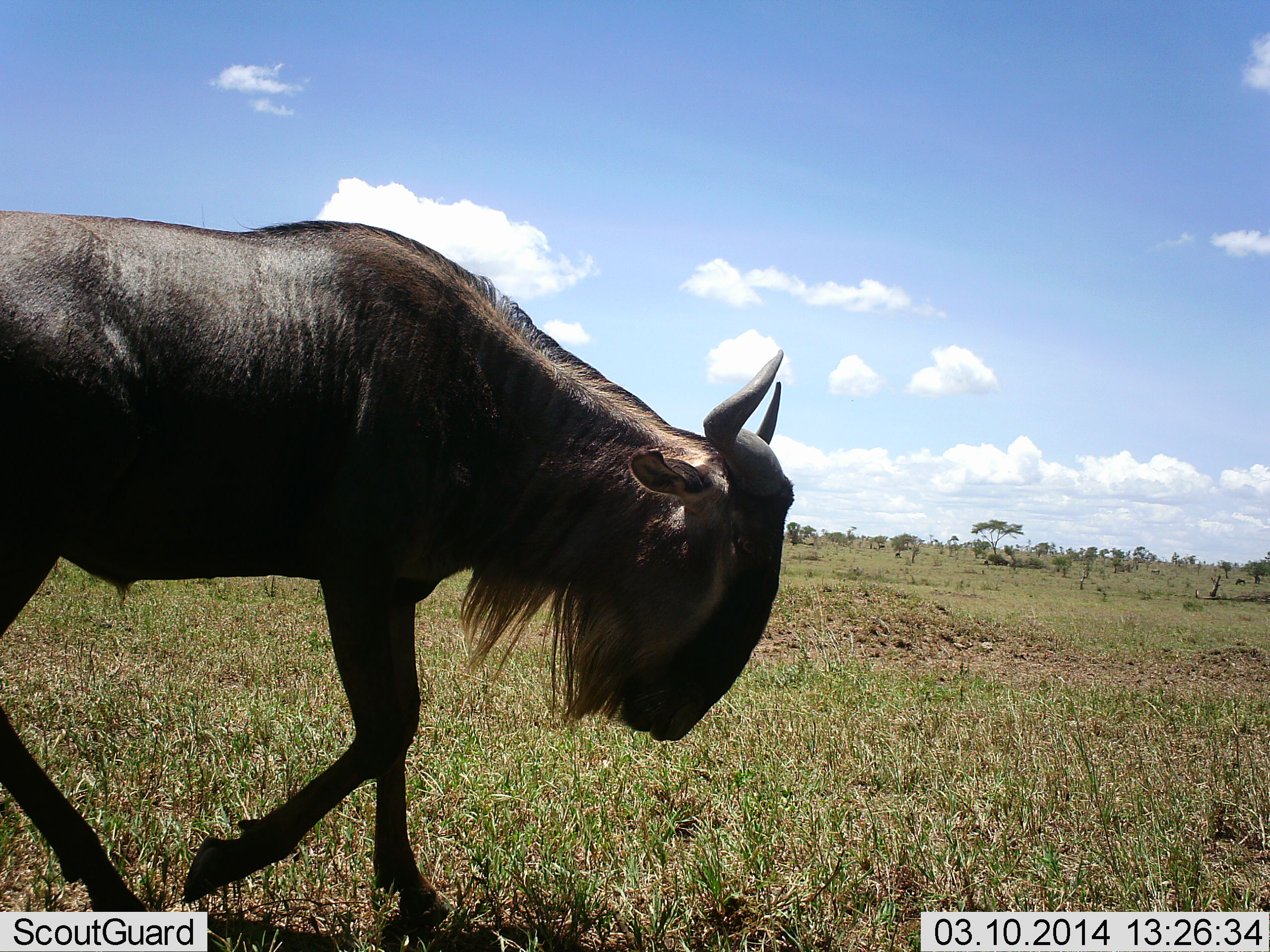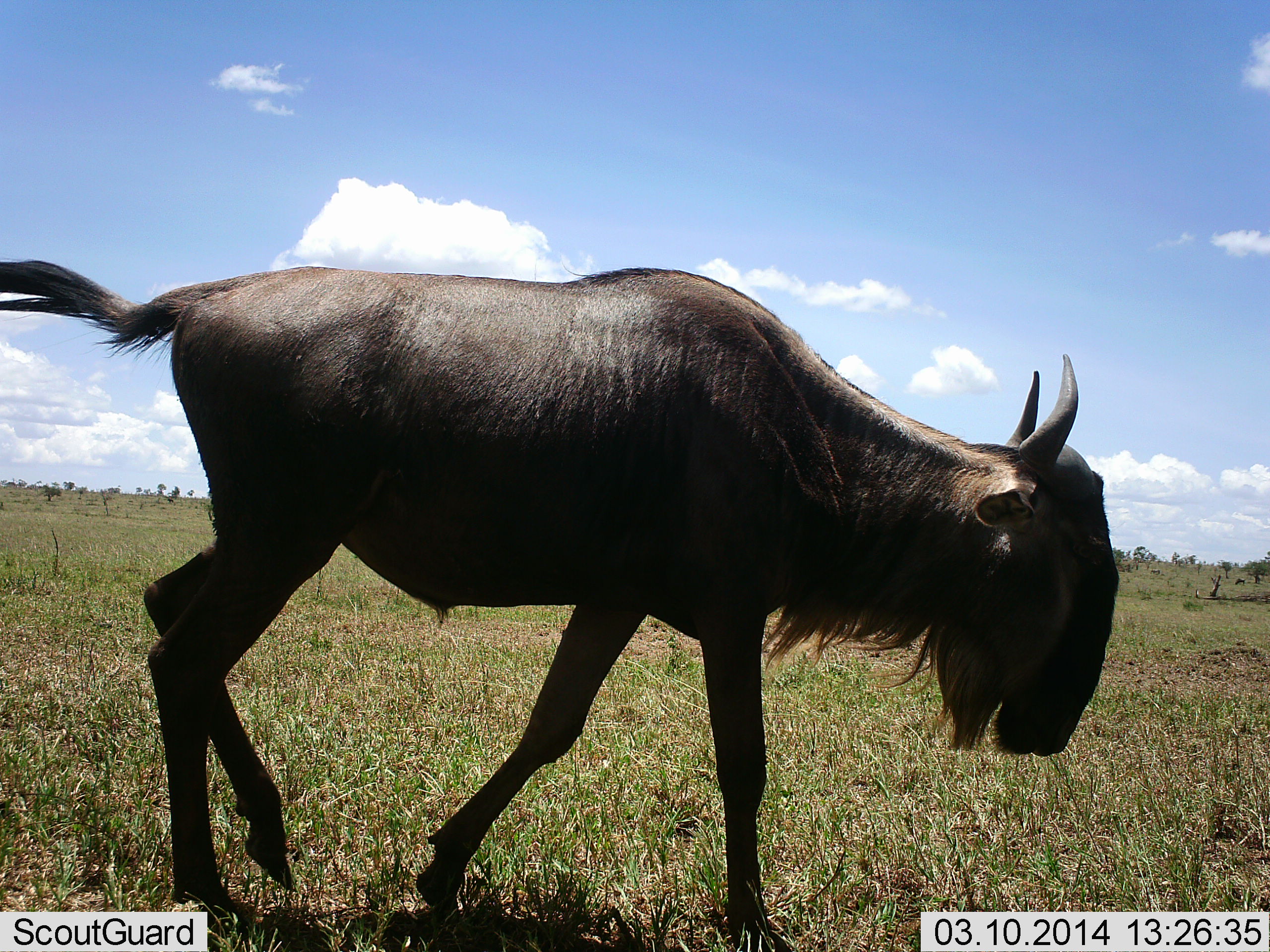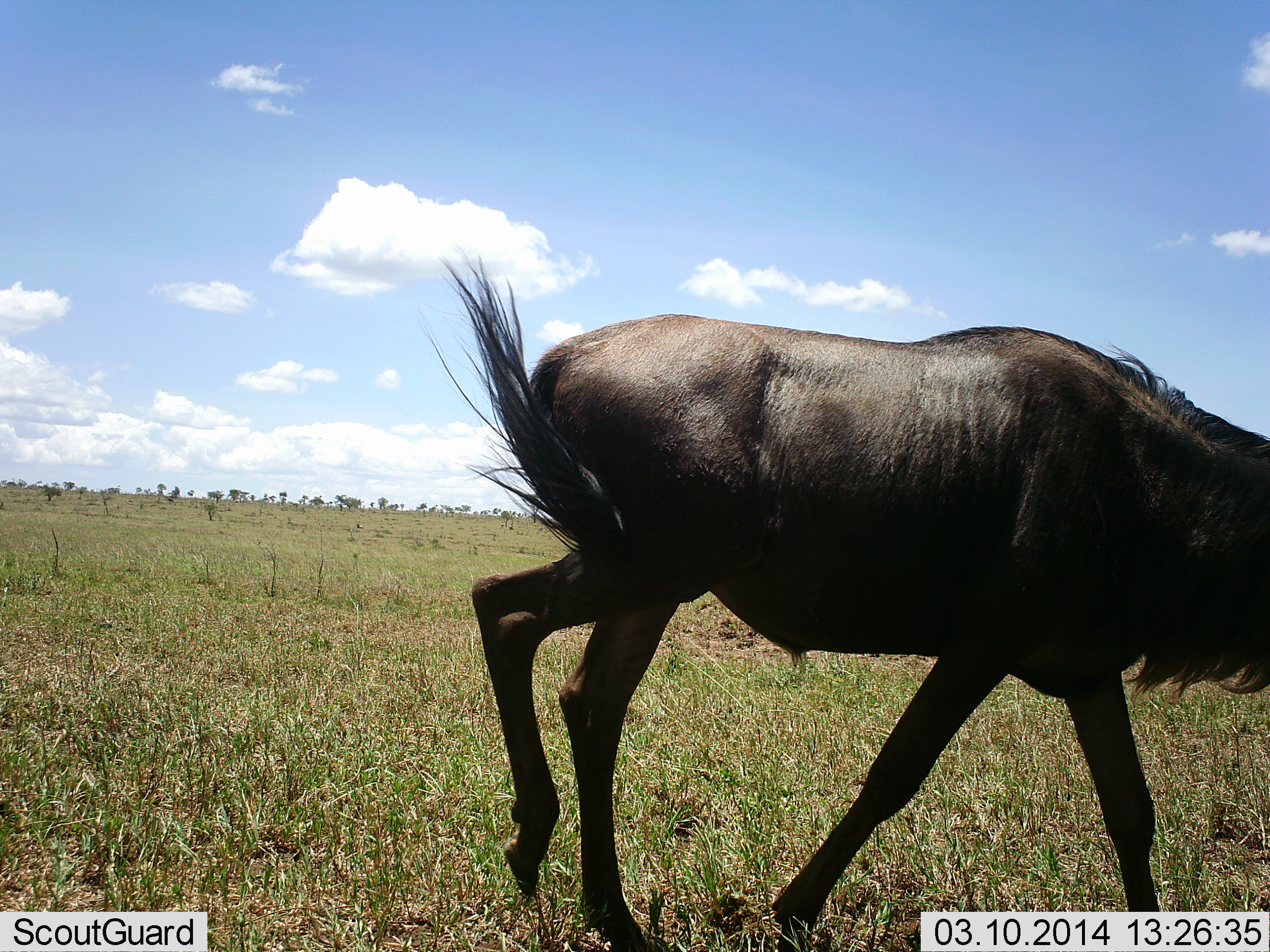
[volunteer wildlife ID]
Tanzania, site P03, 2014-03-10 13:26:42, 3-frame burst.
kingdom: Animalia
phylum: Chordata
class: Mammalia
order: Artiodactyla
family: Bovidae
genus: Connochaetes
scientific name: Connochaetes taurinus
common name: blue wildebeest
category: wildebeest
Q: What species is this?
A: Wildebeest (blue wildebeest) (Connochaetes taurinus).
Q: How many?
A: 1.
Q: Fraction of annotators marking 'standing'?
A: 20%.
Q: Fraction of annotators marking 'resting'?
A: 0%.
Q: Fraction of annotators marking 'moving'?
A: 90%.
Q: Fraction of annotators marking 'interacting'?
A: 0%.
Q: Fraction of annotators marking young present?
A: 0%.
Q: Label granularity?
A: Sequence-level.